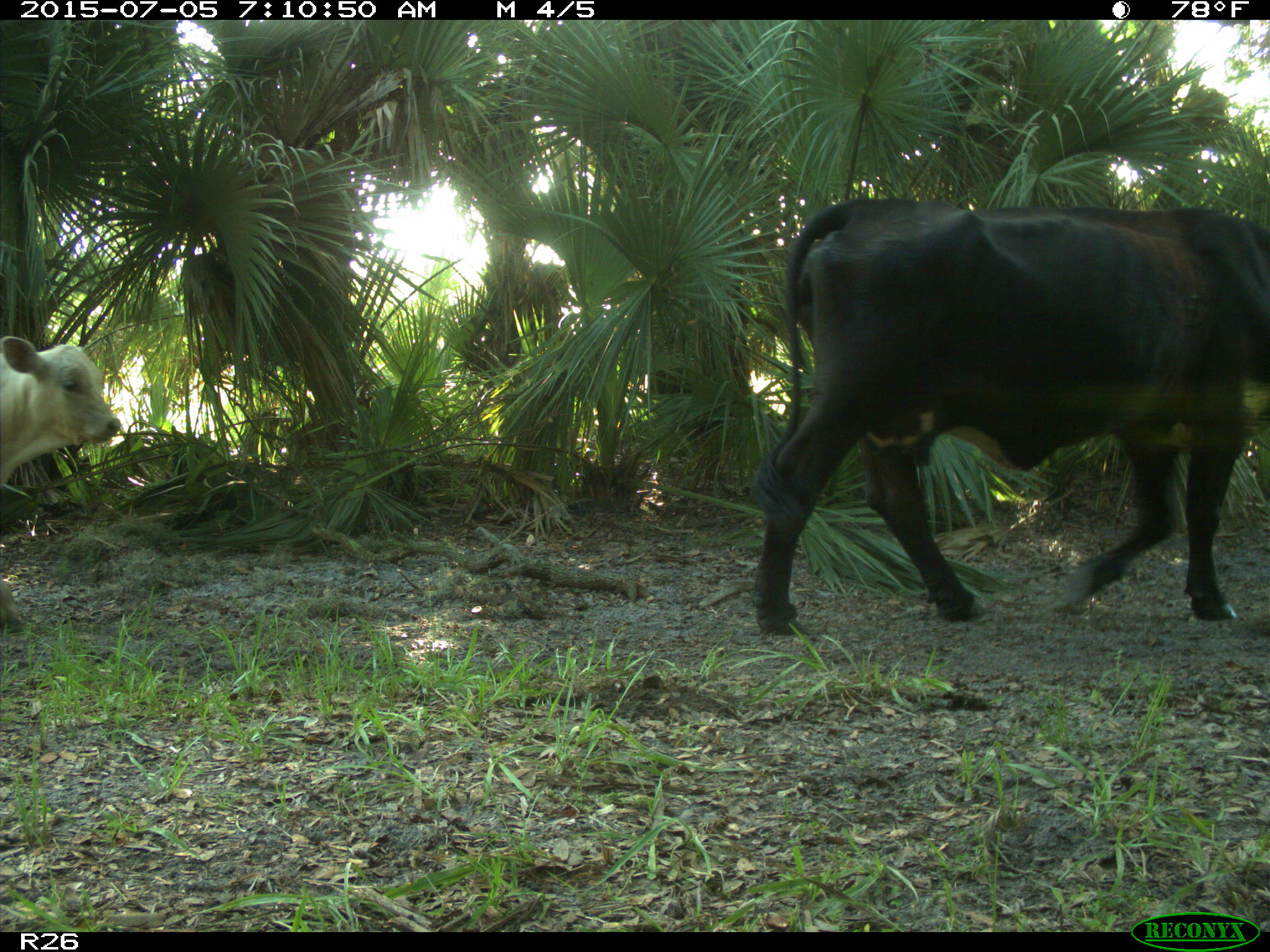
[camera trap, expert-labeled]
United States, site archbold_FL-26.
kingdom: Animalia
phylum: Chordata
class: Mammalia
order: Artiodactyla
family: Bovidae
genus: Bos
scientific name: Bos taurus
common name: domestic cow